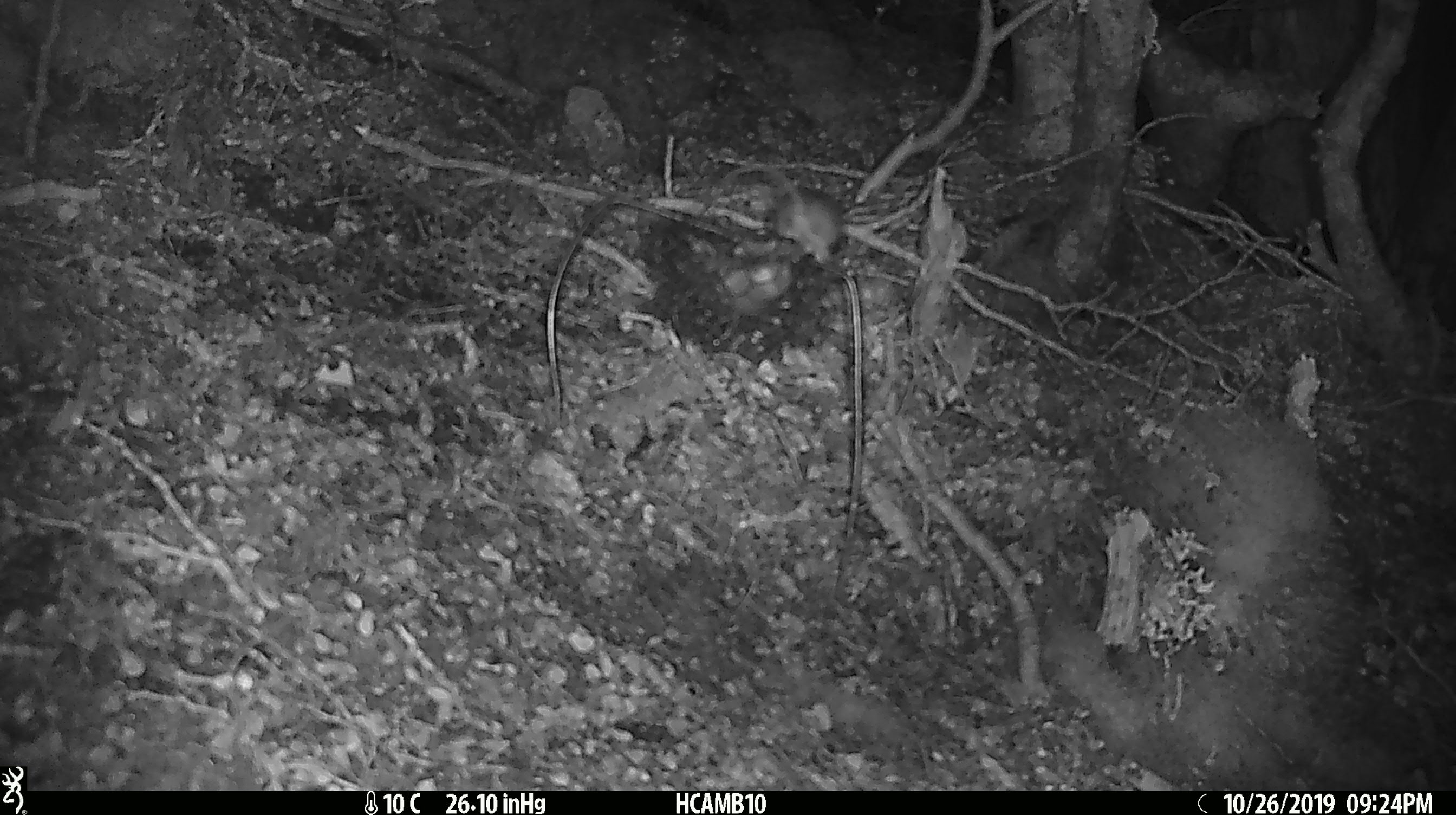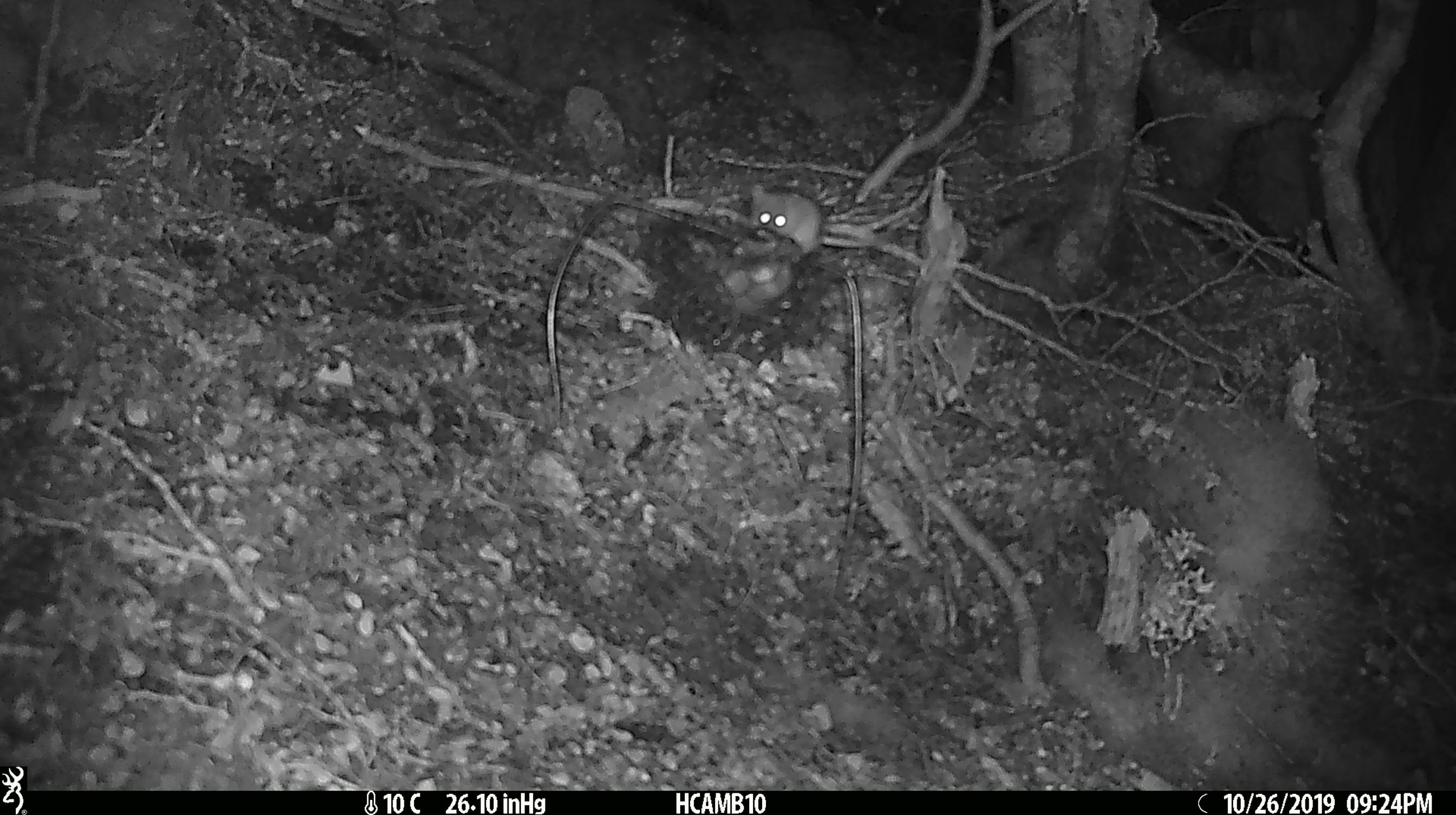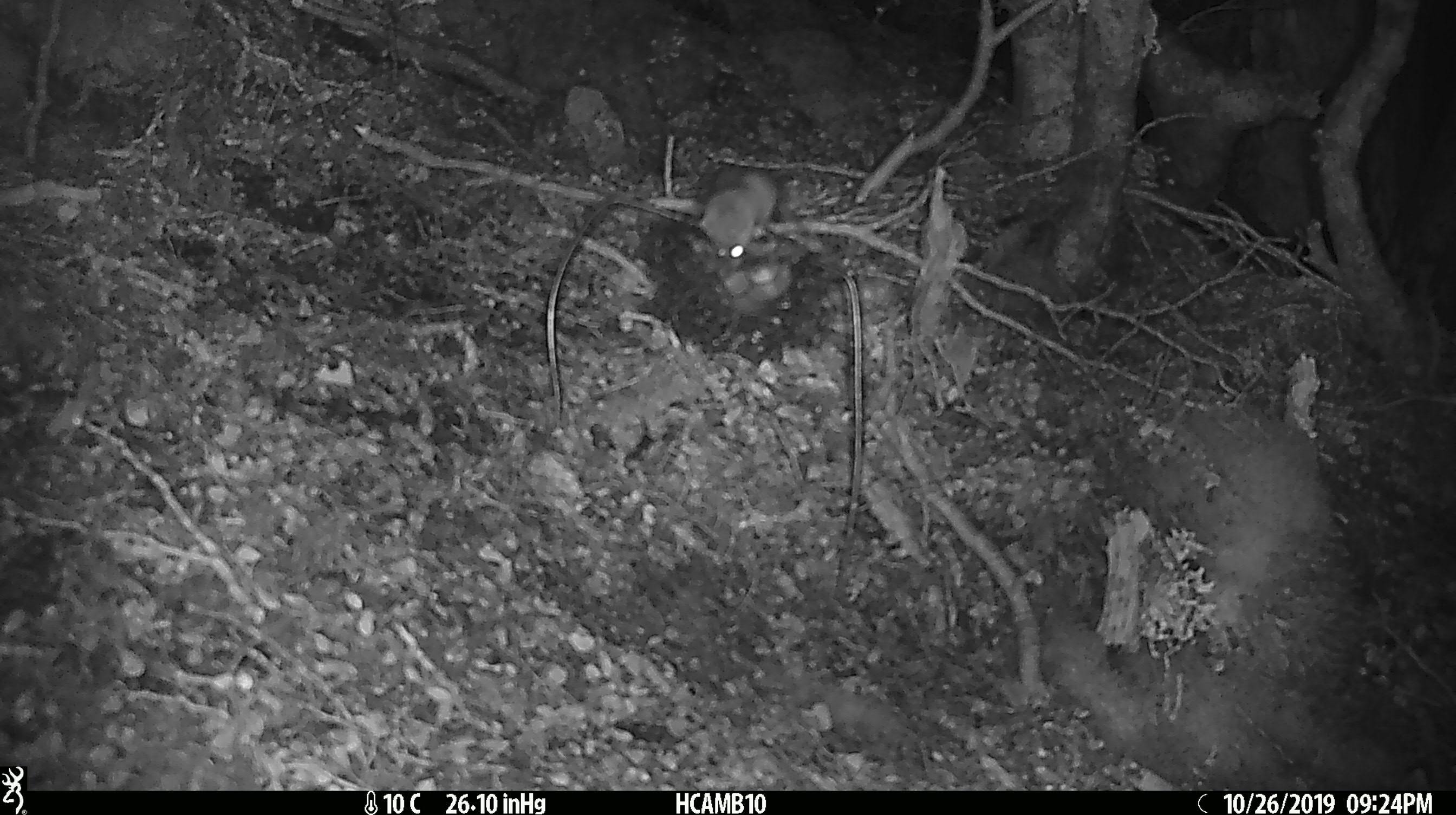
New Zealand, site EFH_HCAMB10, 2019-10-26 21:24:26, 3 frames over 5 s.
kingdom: Animalia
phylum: Chordata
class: Mammalia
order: Rodentia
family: Muridae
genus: Mus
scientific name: Mus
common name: mouse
Mouse (Mus).